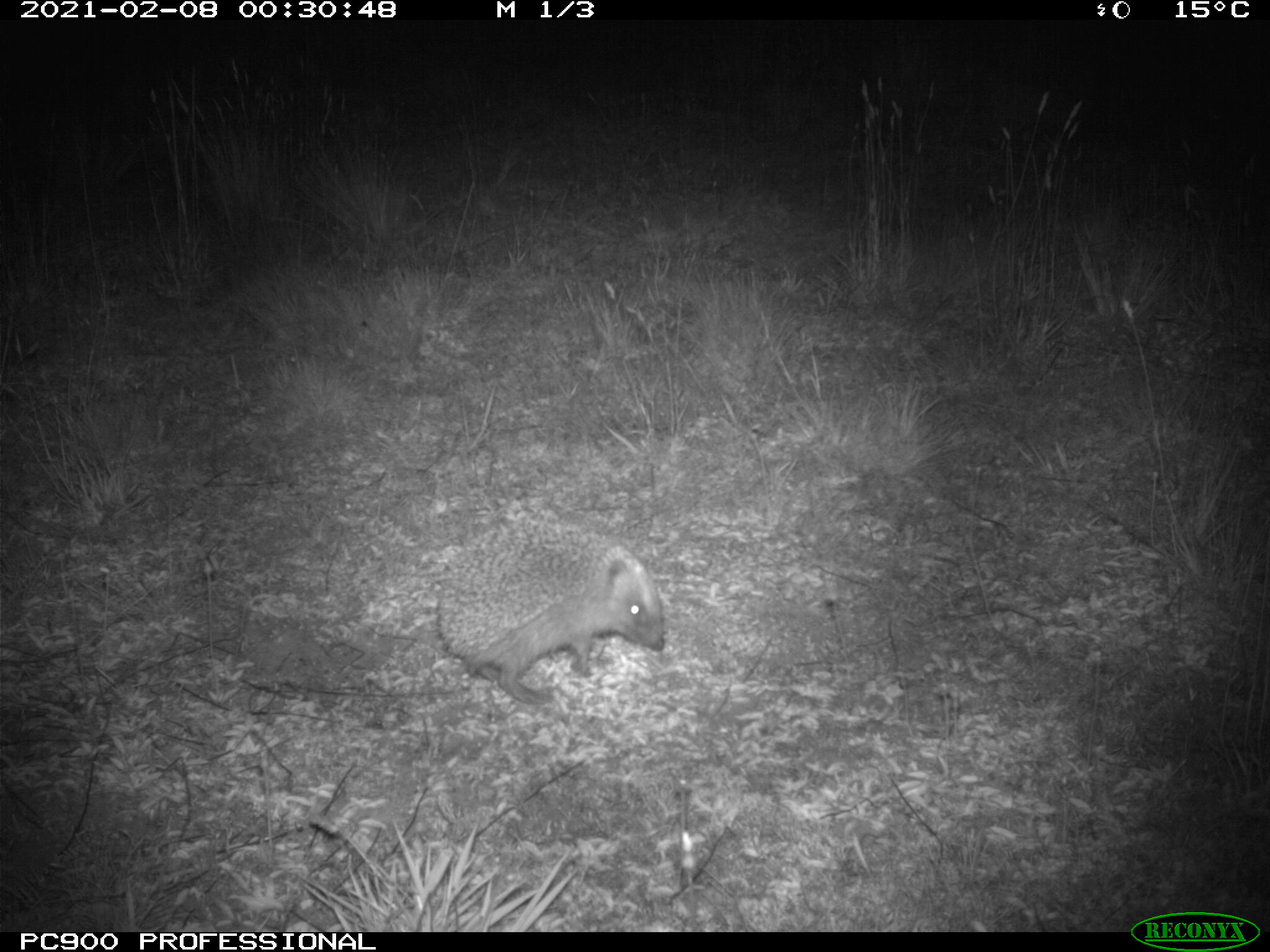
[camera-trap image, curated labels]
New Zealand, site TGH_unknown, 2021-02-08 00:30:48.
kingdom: Animalia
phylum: Chordata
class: Mammalia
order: Eulipotyphla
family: Erinaceidae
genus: Erinaceus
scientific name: Erinaceus europaeus europaeus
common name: european hedgehog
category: hedgehog